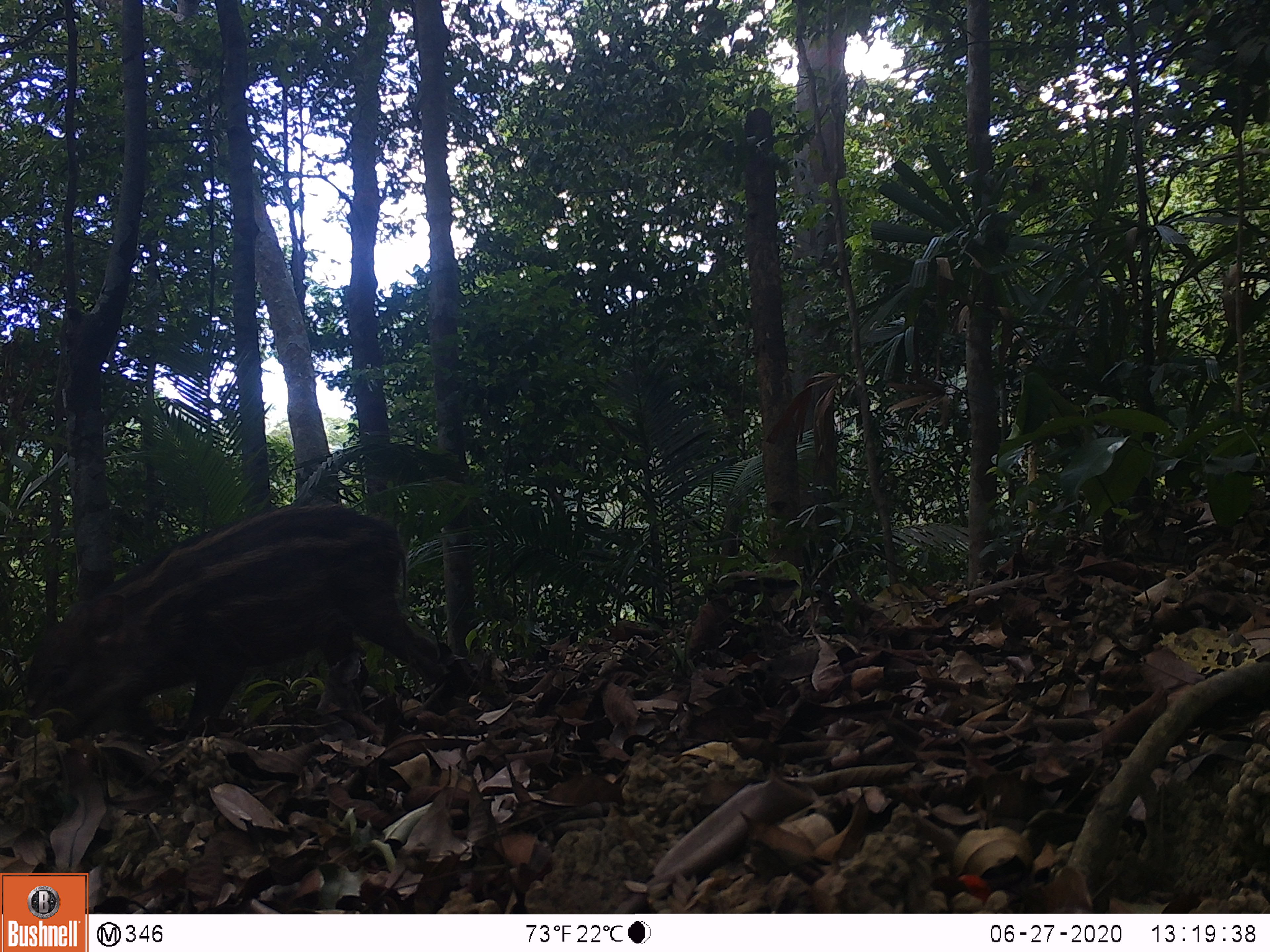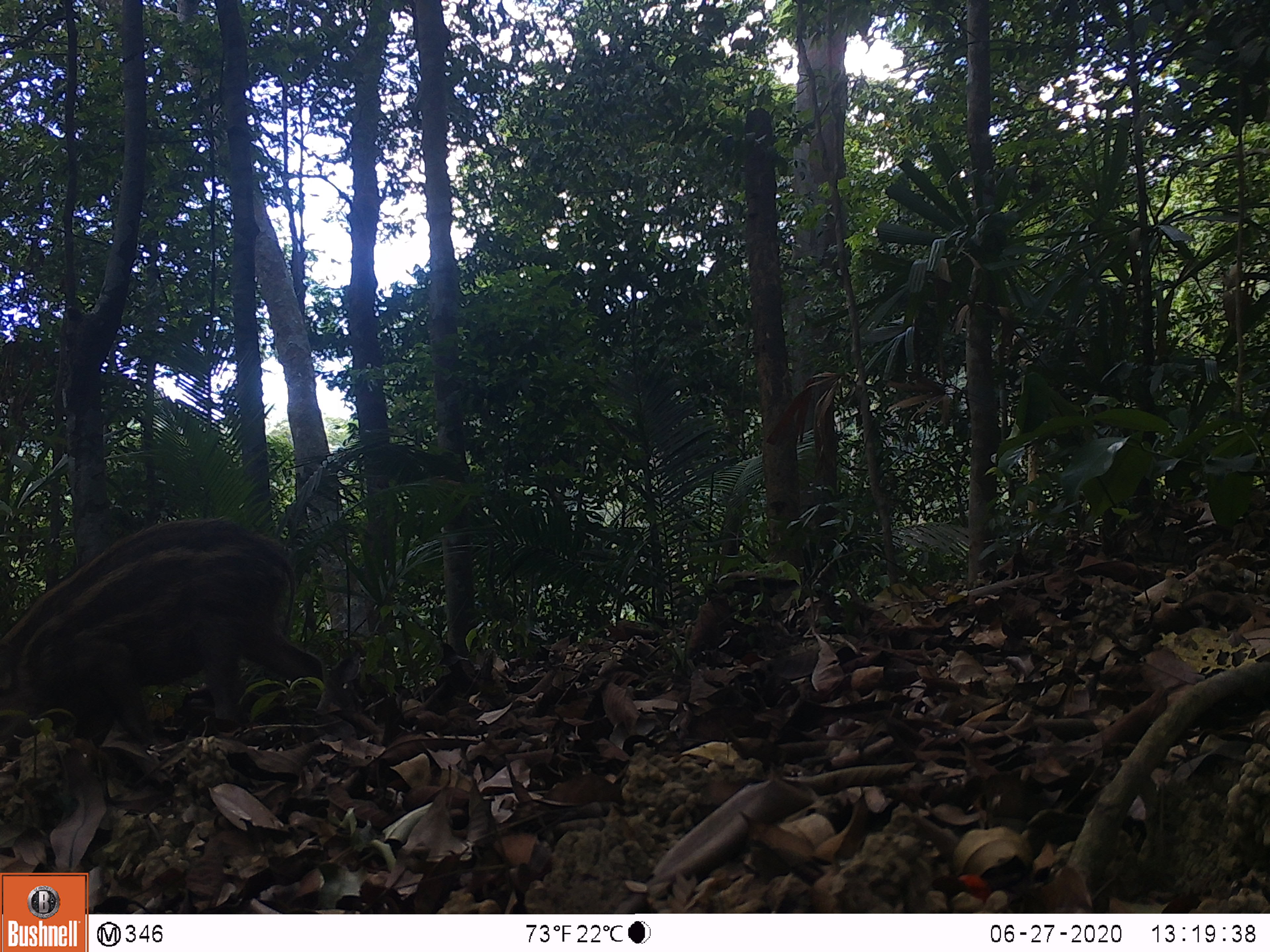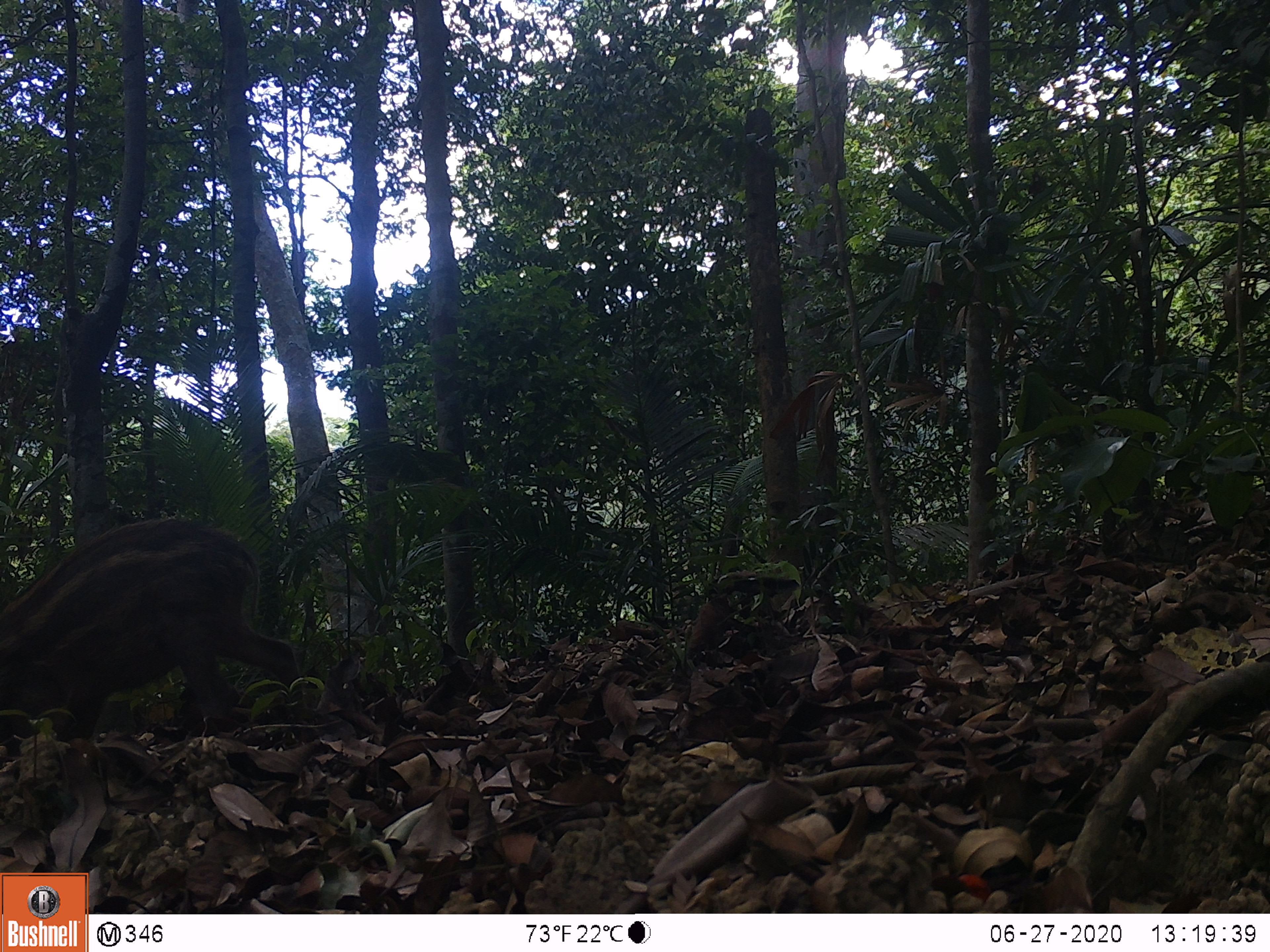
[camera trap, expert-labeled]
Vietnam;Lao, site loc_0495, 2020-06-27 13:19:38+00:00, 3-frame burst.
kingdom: Animalia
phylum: Chordata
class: Mammalia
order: Artiodactyla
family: Suidae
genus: Sus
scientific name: Sus scrofa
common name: eurasian wild pig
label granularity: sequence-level